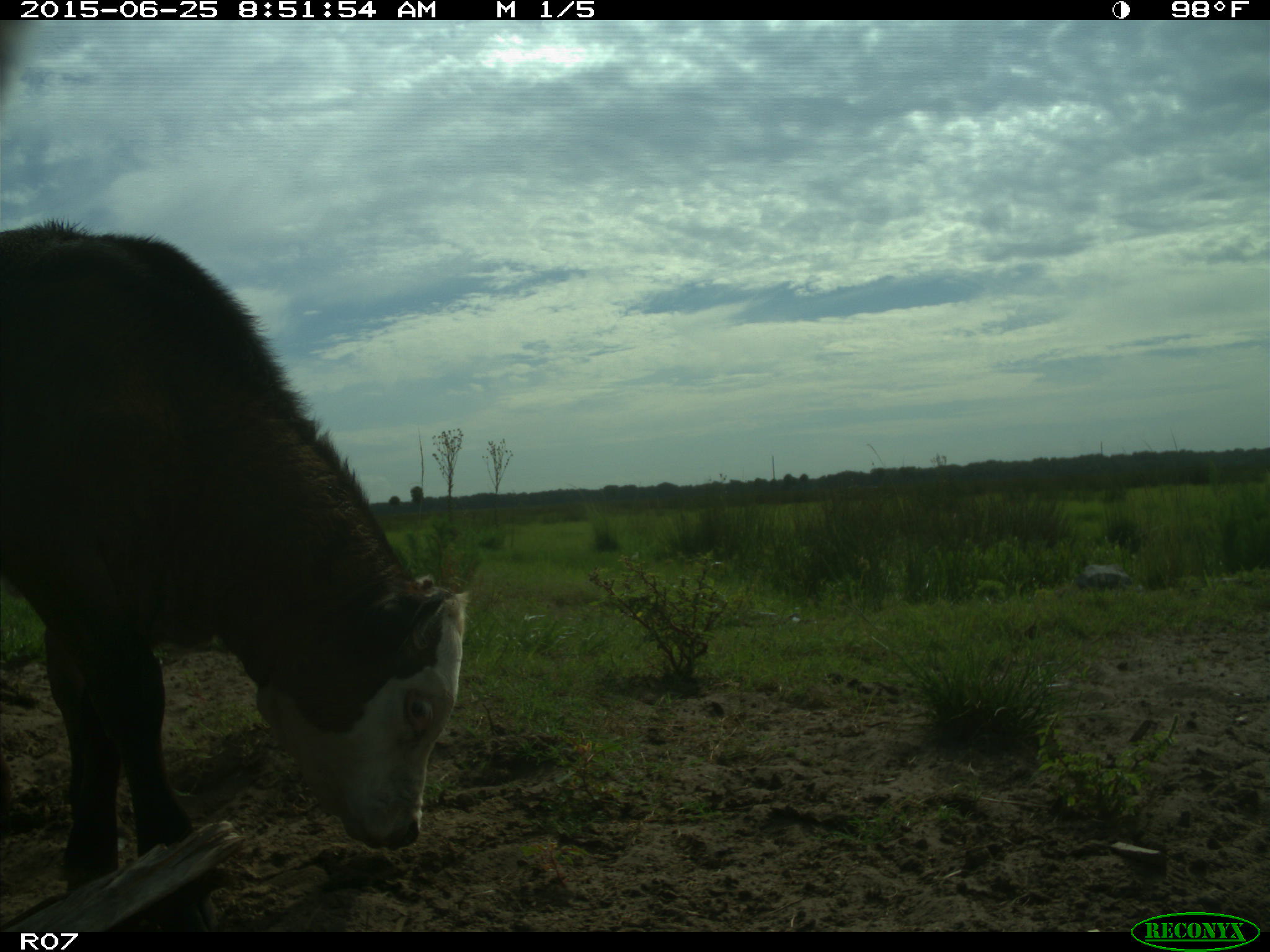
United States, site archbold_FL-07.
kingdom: Animalia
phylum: Chordata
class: Mammalia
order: Artiodactyla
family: Bovidae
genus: Bos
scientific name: Bos taurus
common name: domestic cow